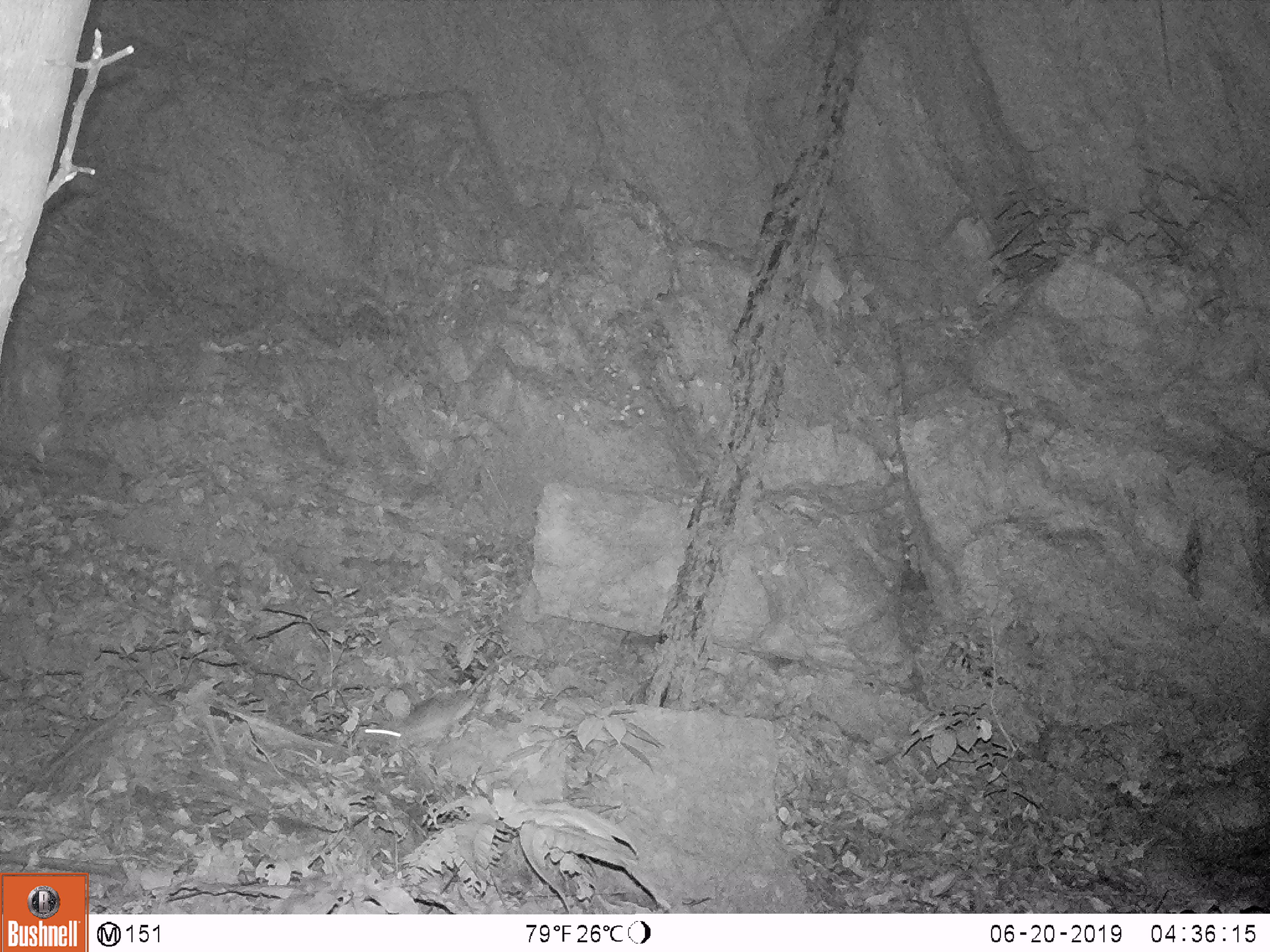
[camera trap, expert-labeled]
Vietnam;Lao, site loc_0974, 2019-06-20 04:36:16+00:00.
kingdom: Animalia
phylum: Chordata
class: Mammalia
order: Rodentia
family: Muridae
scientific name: Muridae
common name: old-world mice and rats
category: unidentified murid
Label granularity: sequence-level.